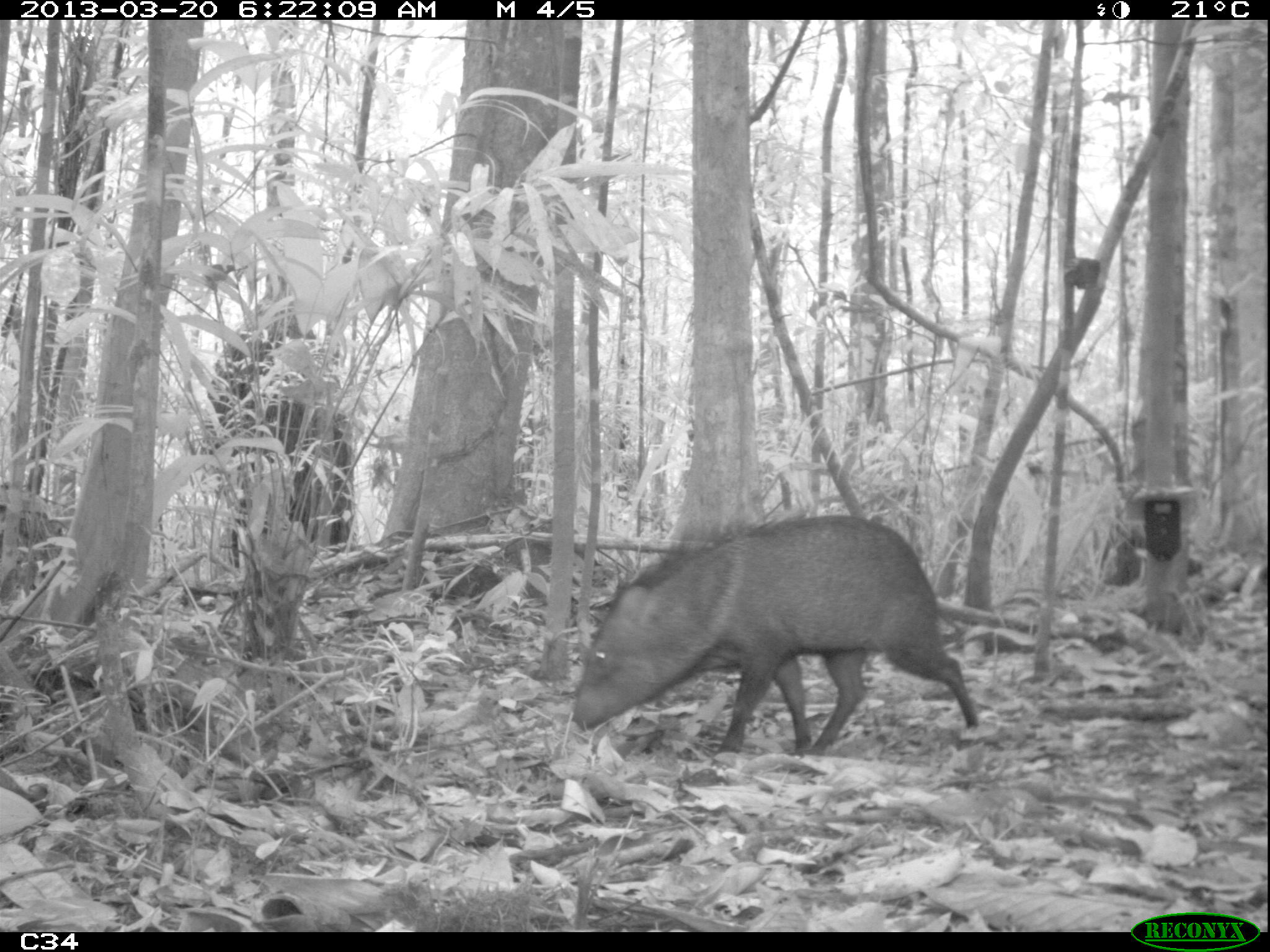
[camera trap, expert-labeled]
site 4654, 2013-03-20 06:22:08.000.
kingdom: Animalia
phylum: Chordata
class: Mammalia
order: Artiodactyla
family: Tayassuidae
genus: Pecari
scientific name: Pecari tajacu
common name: collared peccary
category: tayassu tajacu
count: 2